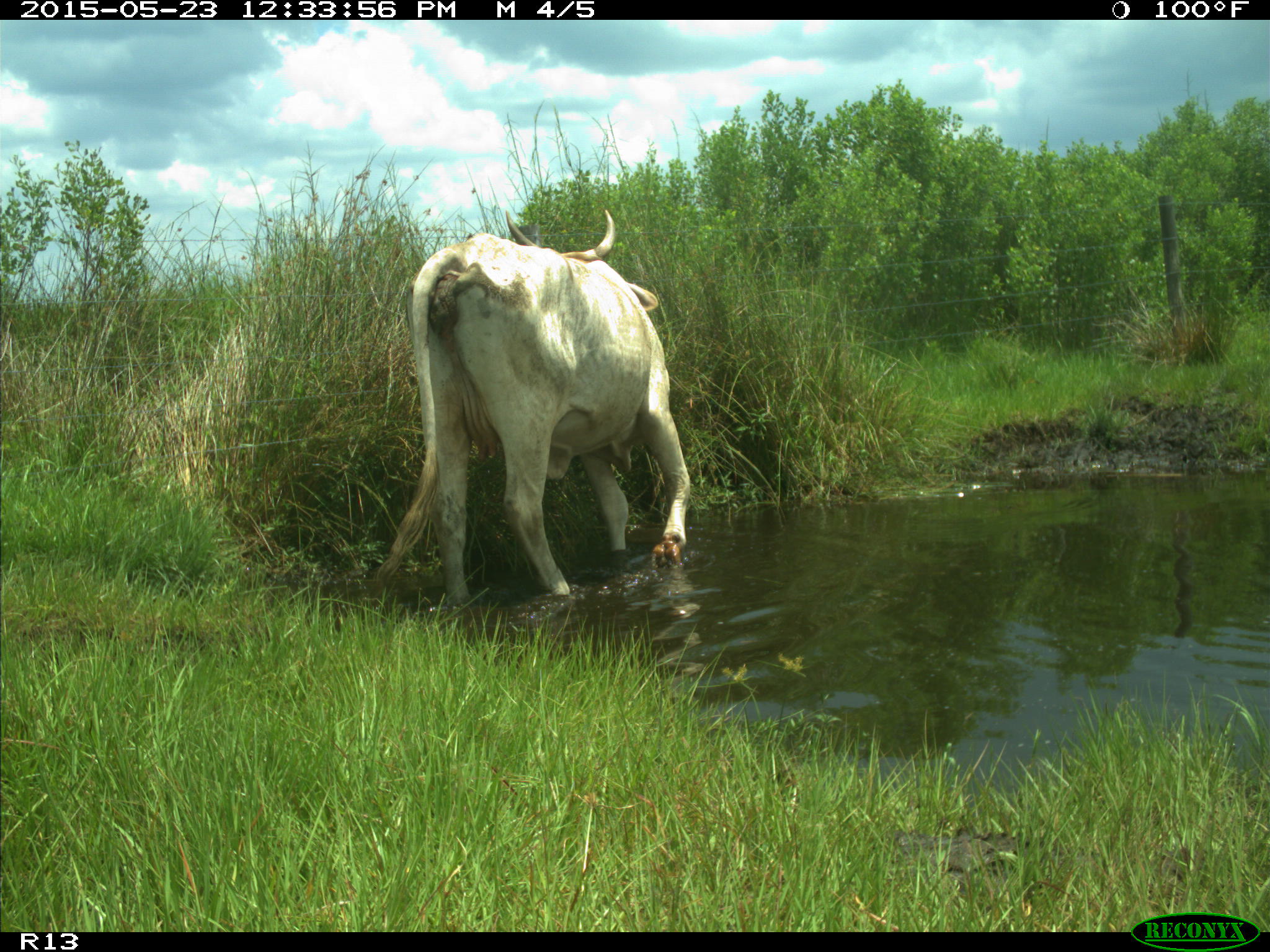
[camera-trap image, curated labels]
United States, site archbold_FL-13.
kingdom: Animalia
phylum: Chordata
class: Mammalia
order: Artiodactyla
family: Bovidae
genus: Bos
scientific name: Bos taurus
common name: domestic cow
Bos taurus (domestic cow).